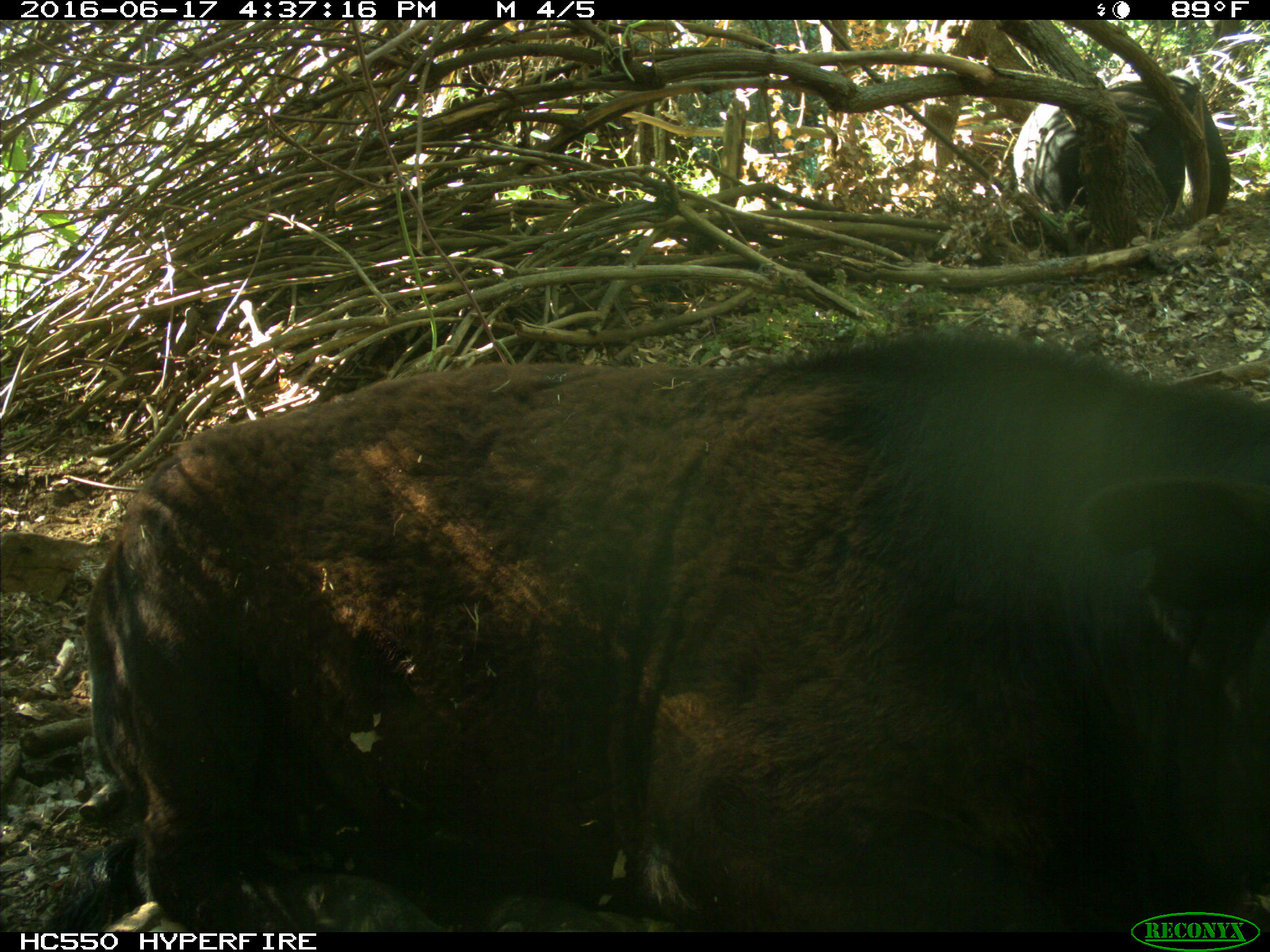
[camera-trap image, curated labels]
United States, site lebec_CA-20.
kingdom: Animalia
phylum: Chordata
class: Mammalia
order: Artiodactyla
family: Bovidae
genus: Bos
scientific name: Bos taurus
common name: domestic cow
Bos taurus (domestic cow).